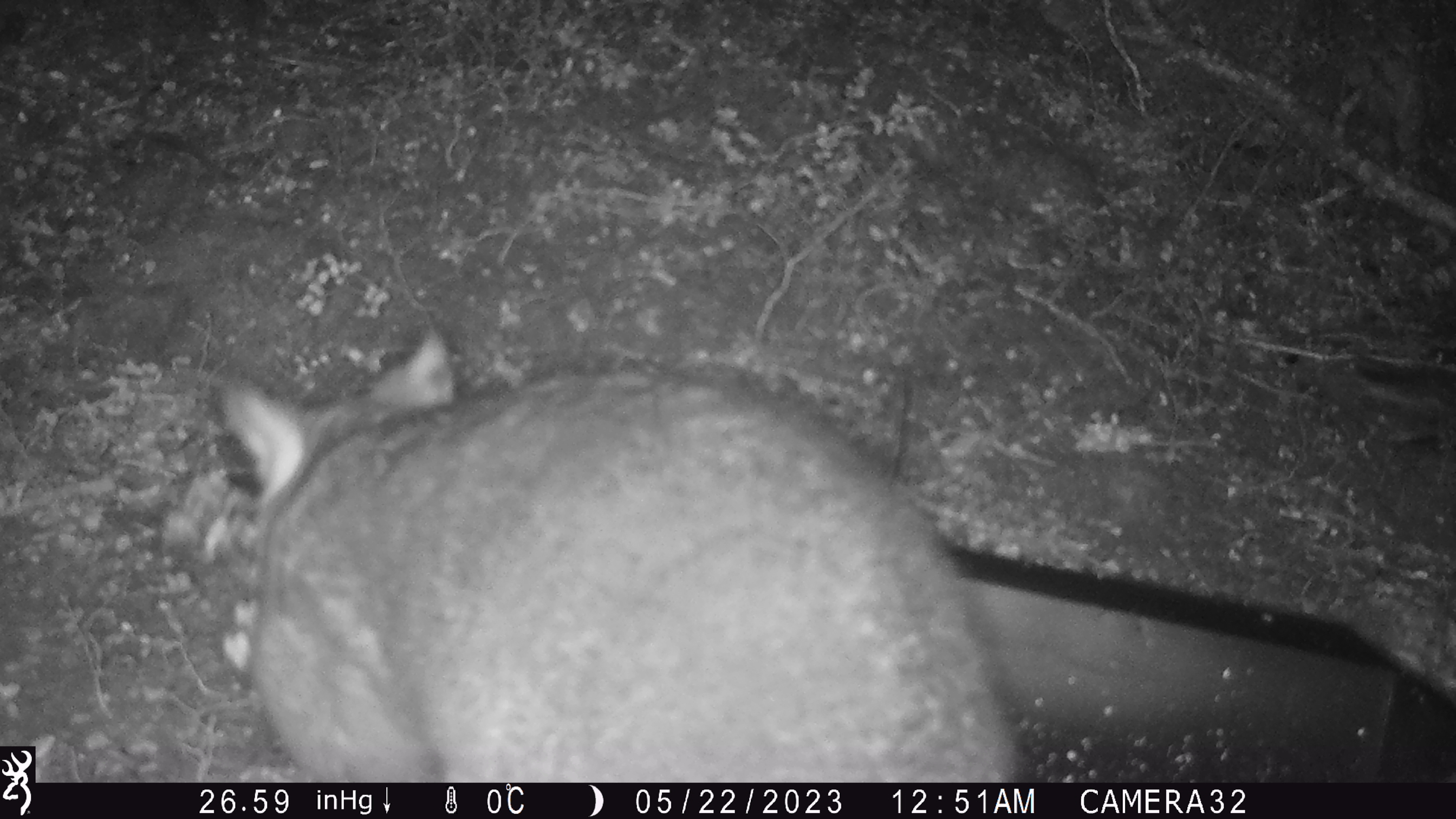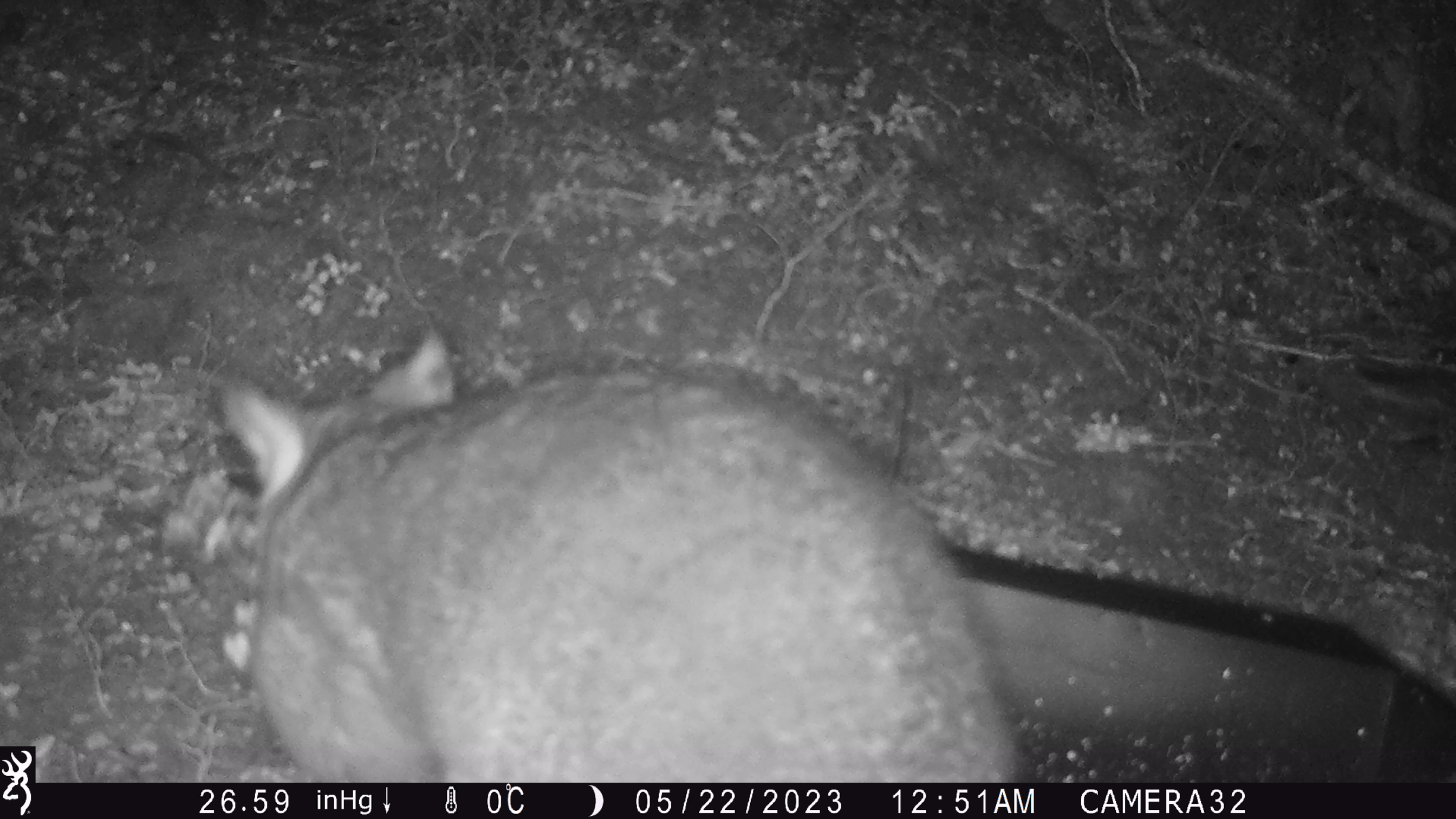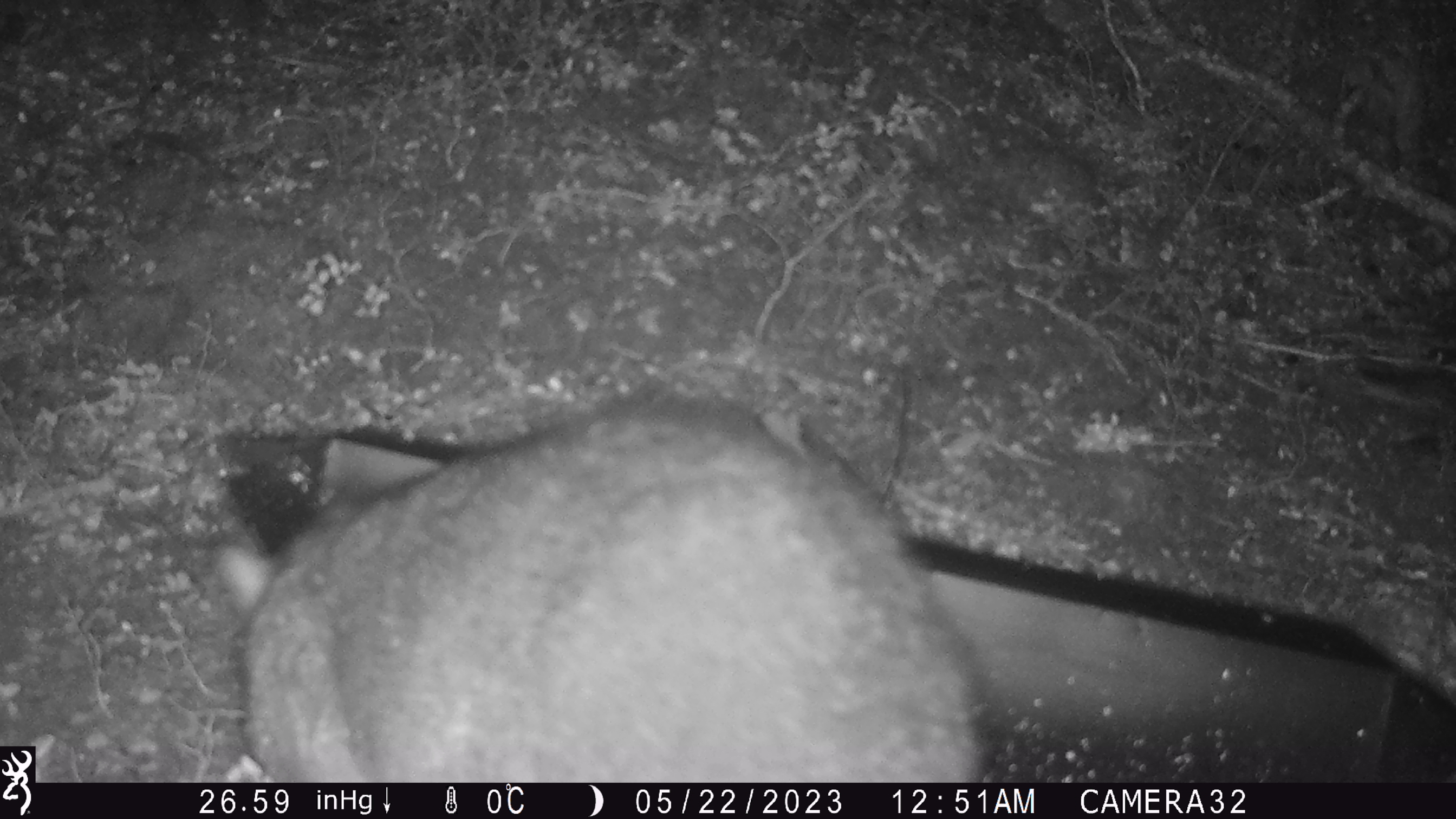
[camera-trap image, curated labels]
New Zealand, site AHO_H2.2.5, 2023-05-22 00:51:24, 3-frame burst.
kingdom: Animalia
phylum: Chordata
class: Mammalia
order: Diprotodontia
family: Phalangeridae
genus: Trichosurus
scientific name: Trichosurus vulpecula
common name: common brushtail possum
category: possum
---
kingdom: Animalia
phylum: Chordata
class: Mammalia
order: Carnivora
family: Mustelidae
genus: Mustela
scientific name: Mustela erminea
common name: stoat